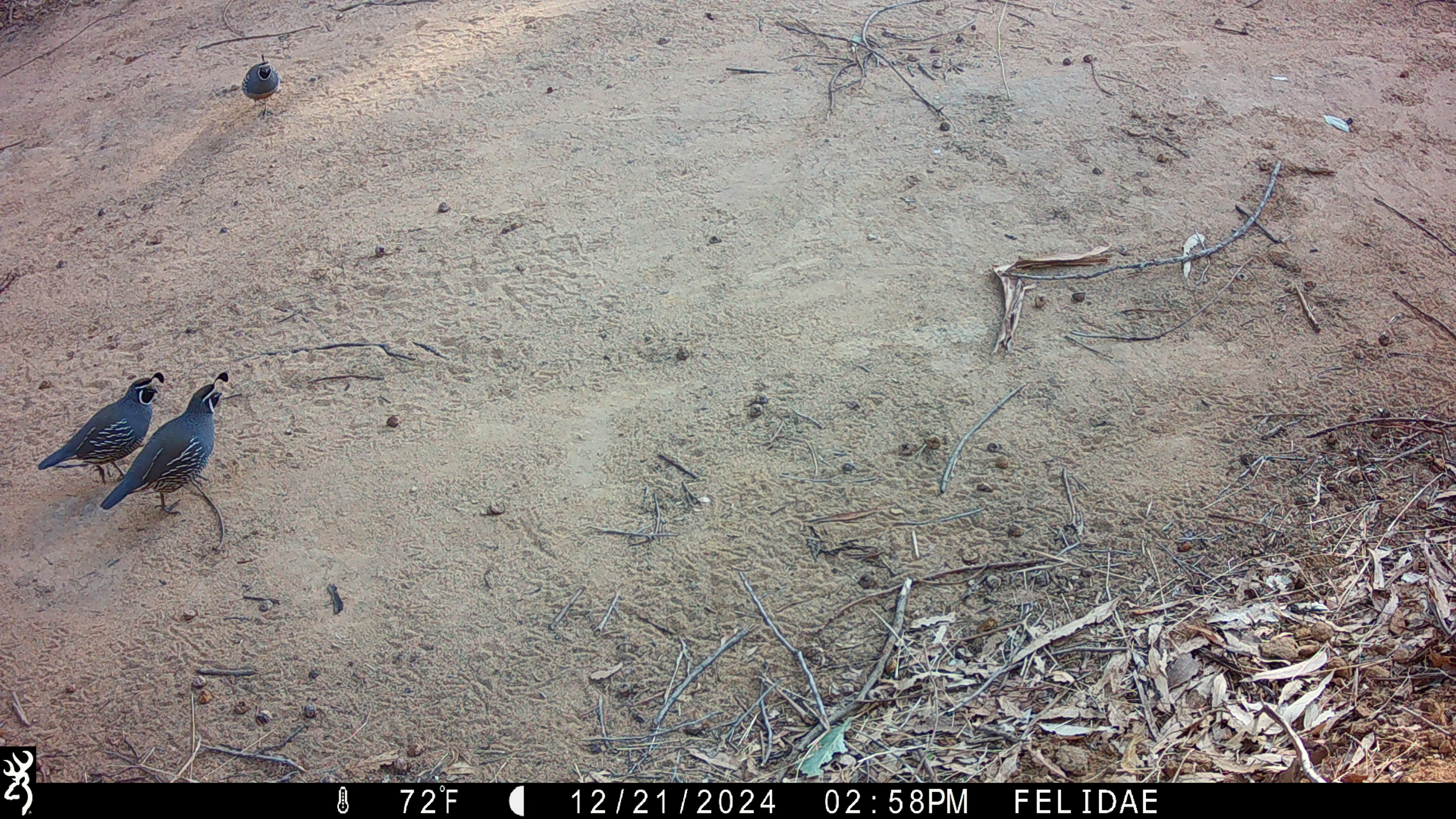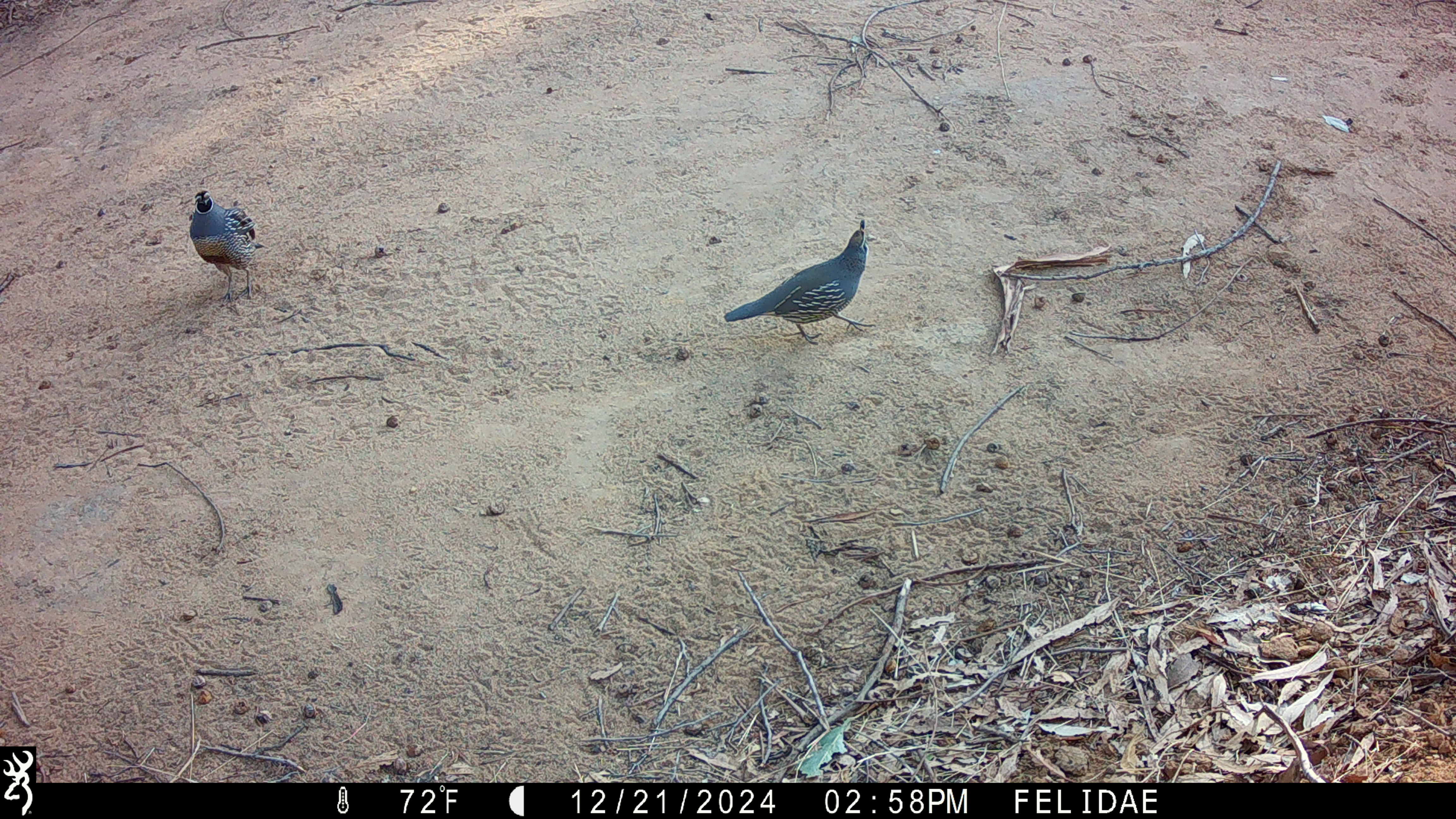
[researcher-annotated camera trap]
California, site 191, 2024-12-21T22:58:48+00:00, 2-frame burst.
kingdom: Animalia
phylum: Chordata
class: Aves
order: Galliformes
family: Odontophoridae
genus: Callipepla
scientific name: Callipepla californica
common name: california quail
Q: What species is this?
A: California quail (Callipepla californica).